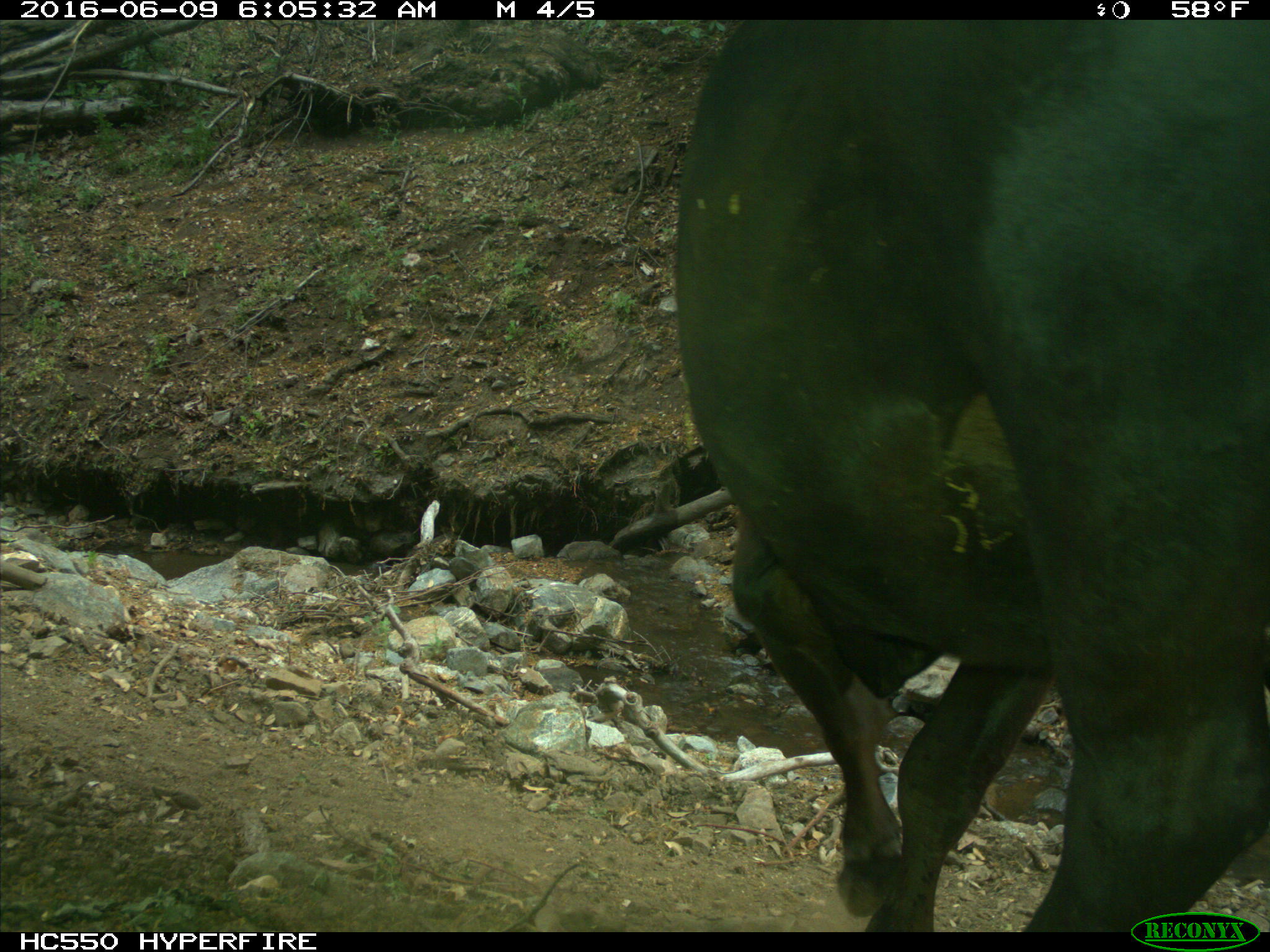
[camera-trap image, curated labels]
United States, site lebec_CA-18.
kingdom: Animalia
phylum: Chordata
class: Mammalia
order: Artiodactyla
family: Bovidae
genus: Bos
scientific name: Bos taurus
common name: domestic cow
Bos taurus (domestic cow).